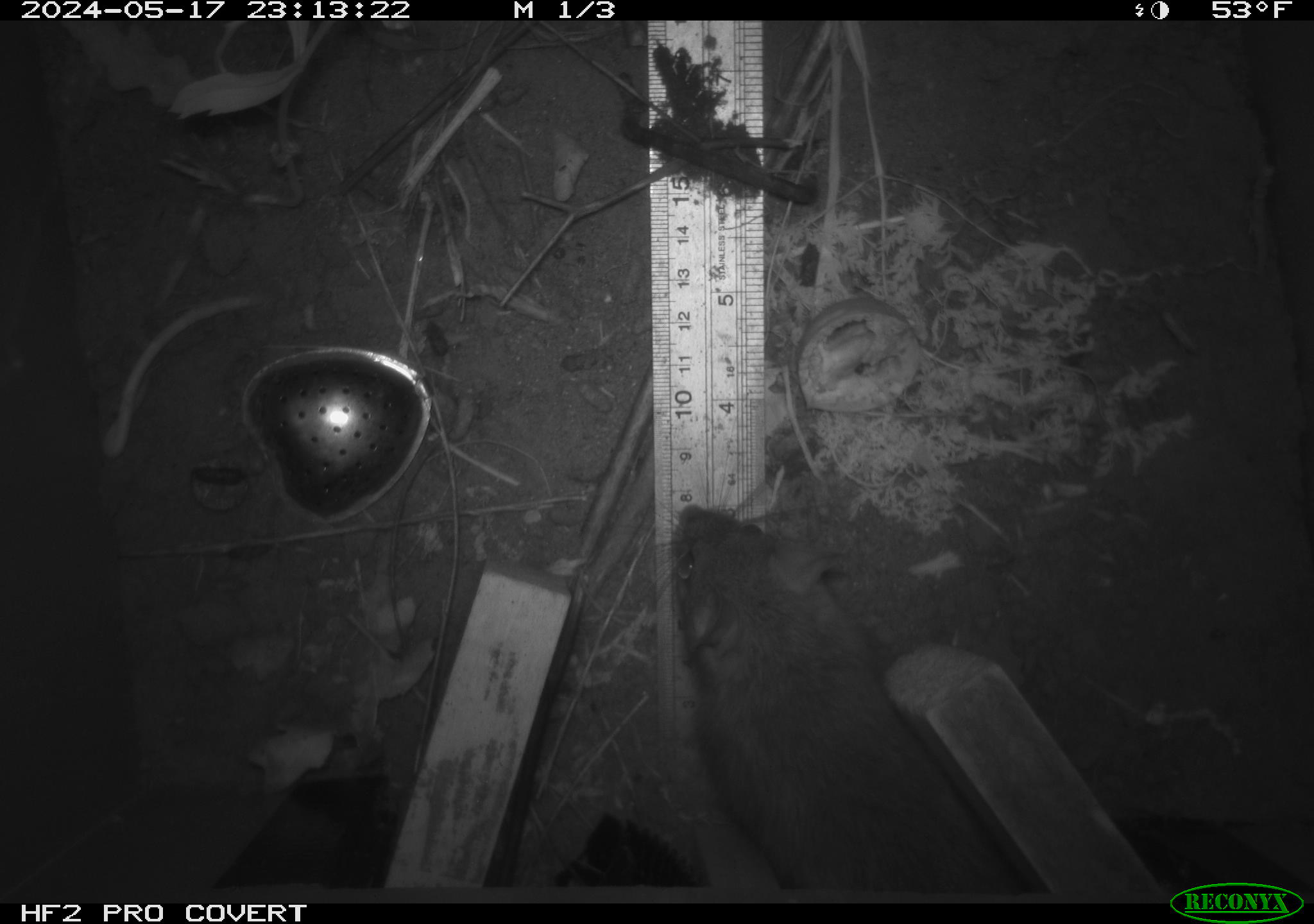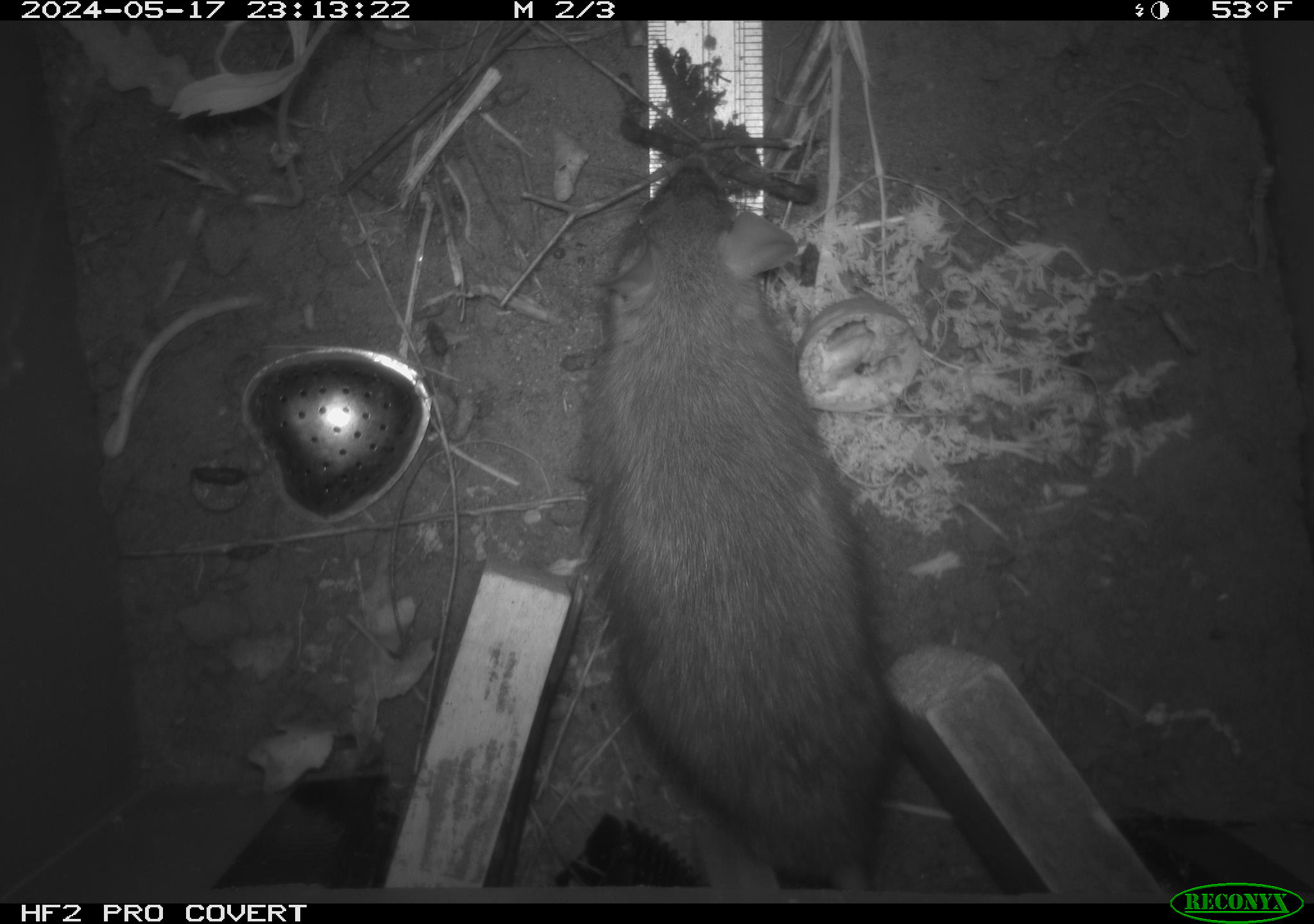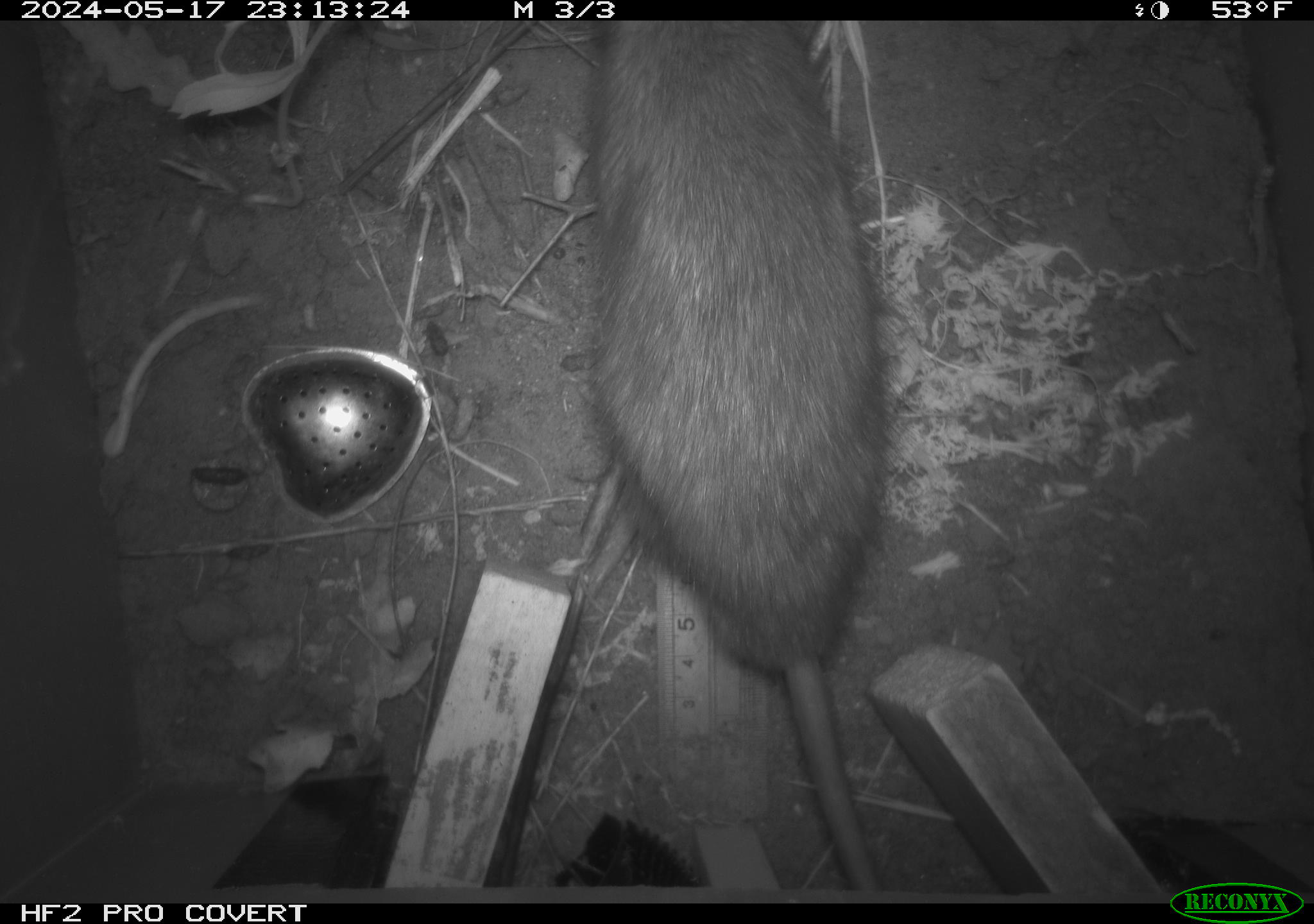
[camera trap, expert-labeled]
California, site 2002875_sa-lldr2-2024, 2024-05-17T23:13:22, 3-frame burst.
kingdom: Animalia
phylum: Chordata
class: Mammalia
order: Rodentia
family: Muridae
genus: Rattus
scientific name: Rattus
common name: rat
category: rattus species